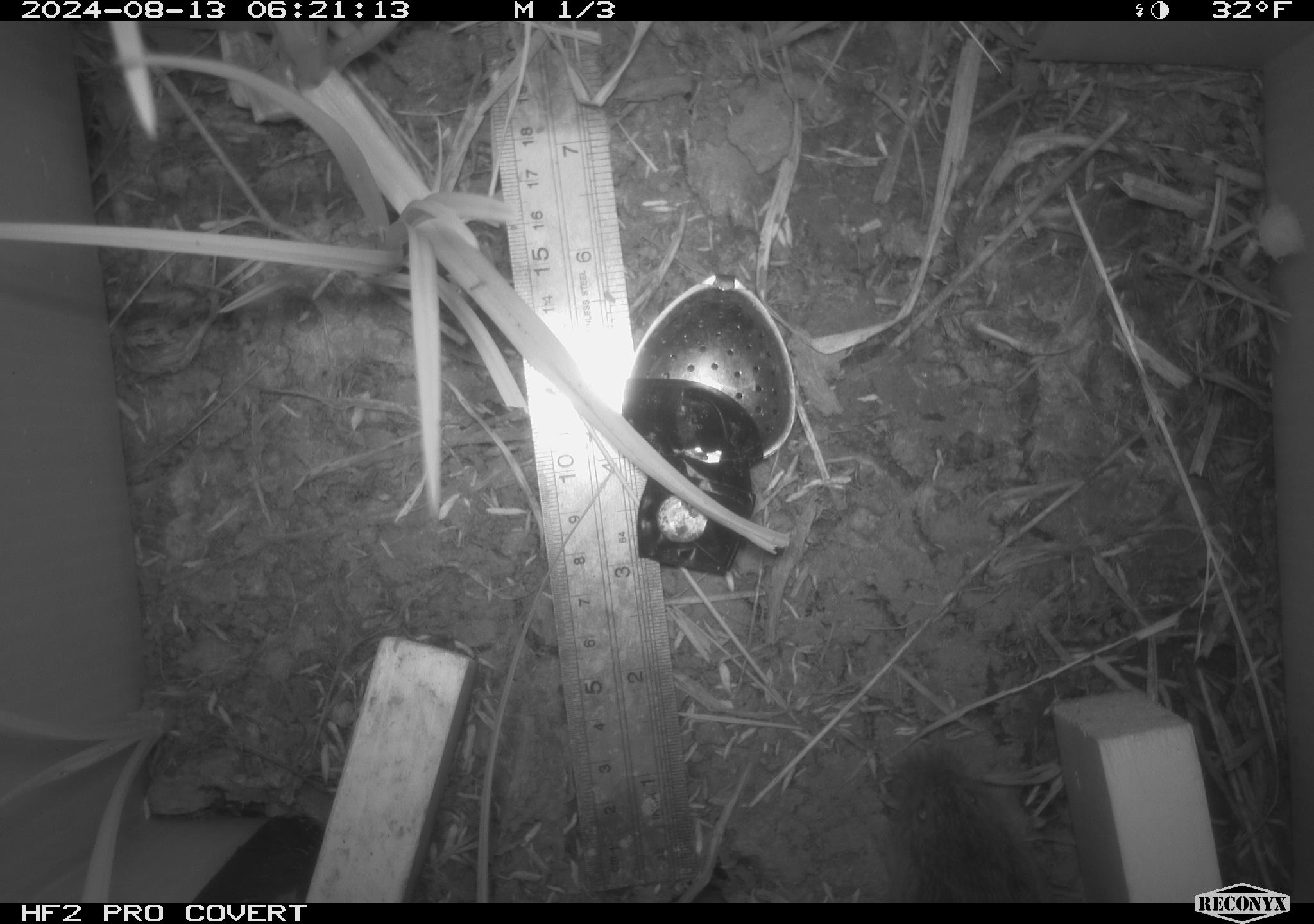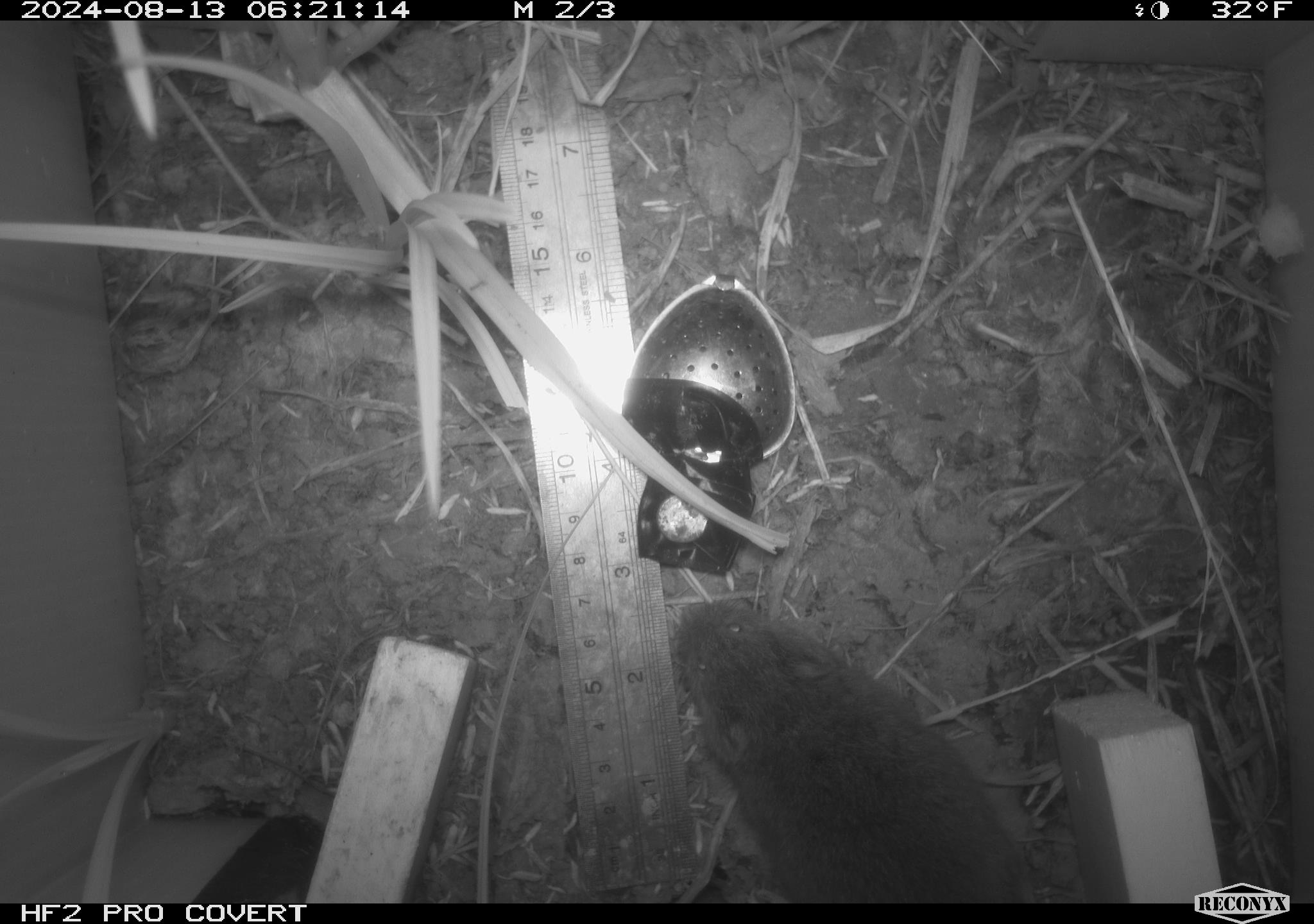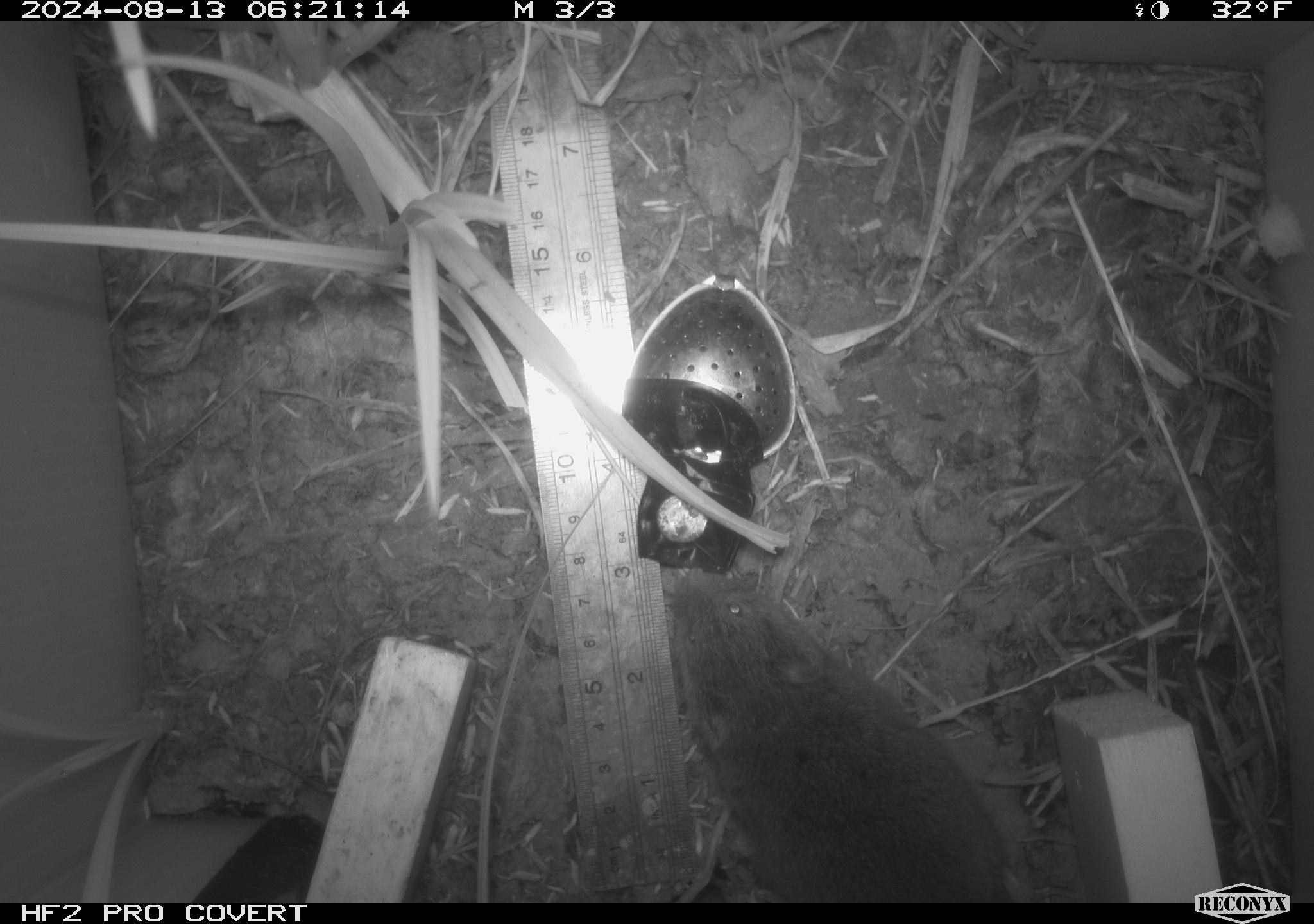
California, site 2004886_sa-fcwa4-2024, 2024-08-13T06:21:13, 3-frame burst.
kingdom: Animalia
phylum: Chordata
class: Mammalia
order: Rodentia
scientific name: Rodentia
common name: rodent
Rodent (Rodentia).